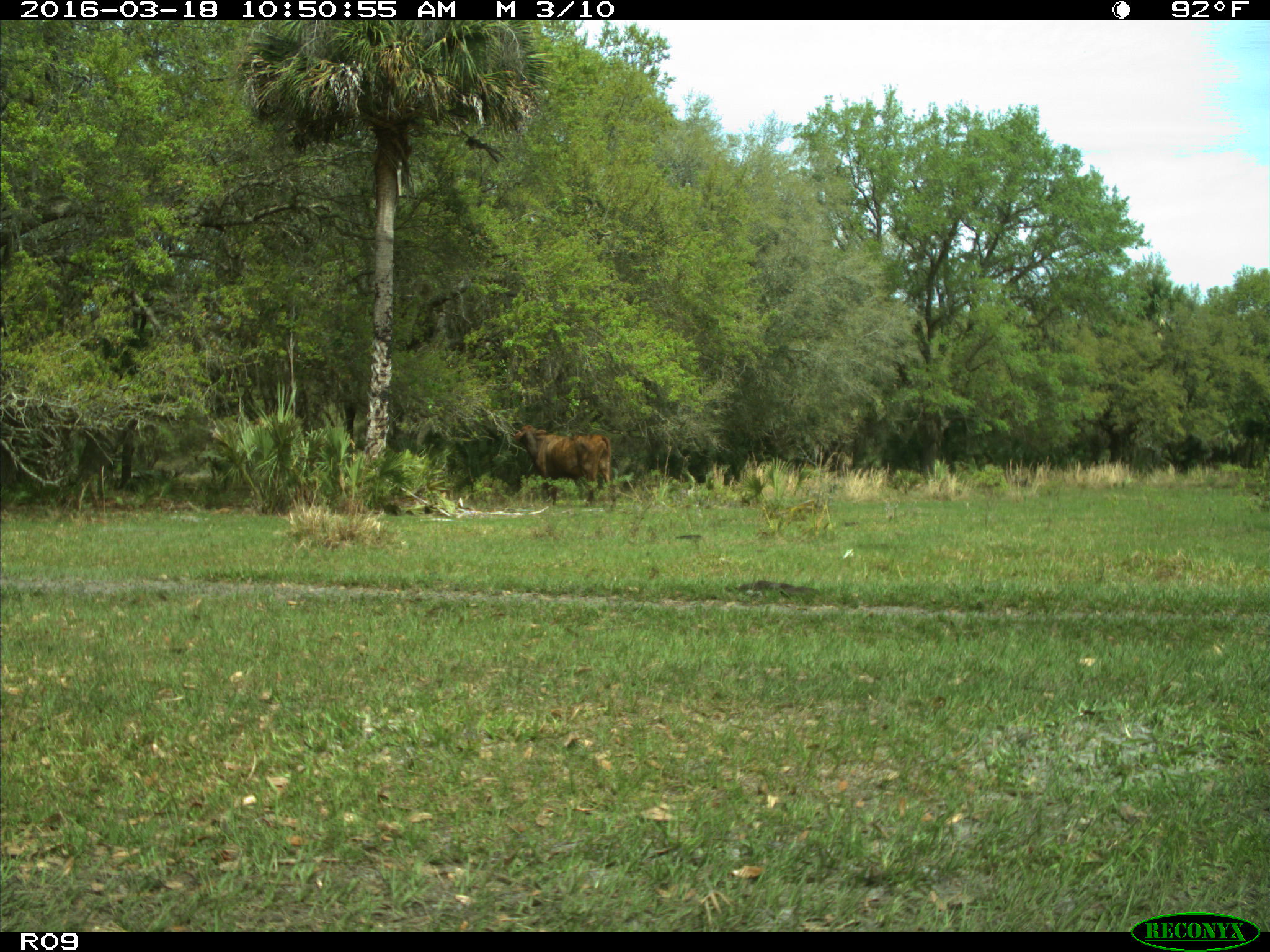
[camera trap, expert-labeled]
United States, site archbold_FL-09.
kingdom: Animalia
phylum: Chordata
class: Mammalia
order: Artiodactyla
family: Bovidae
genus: Bos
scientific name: Bos taurus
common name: domestic cow